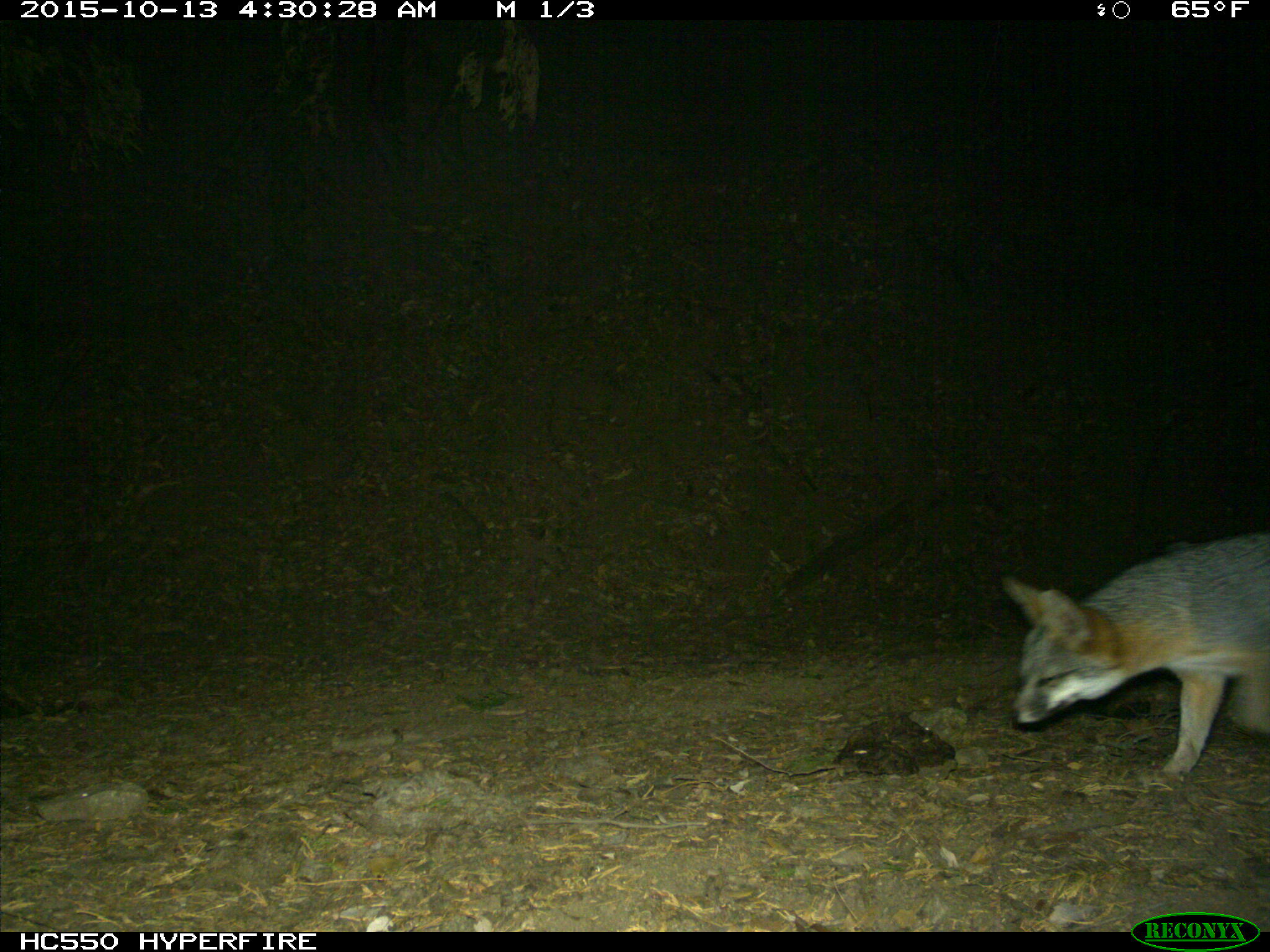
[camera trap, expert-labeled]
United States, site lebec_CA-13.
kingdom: Animalia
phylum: Chordata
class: Mammalia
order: Carnivora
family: Canidae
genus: Urocyon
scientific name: Urocyon cinereoargenteus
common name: gray fox